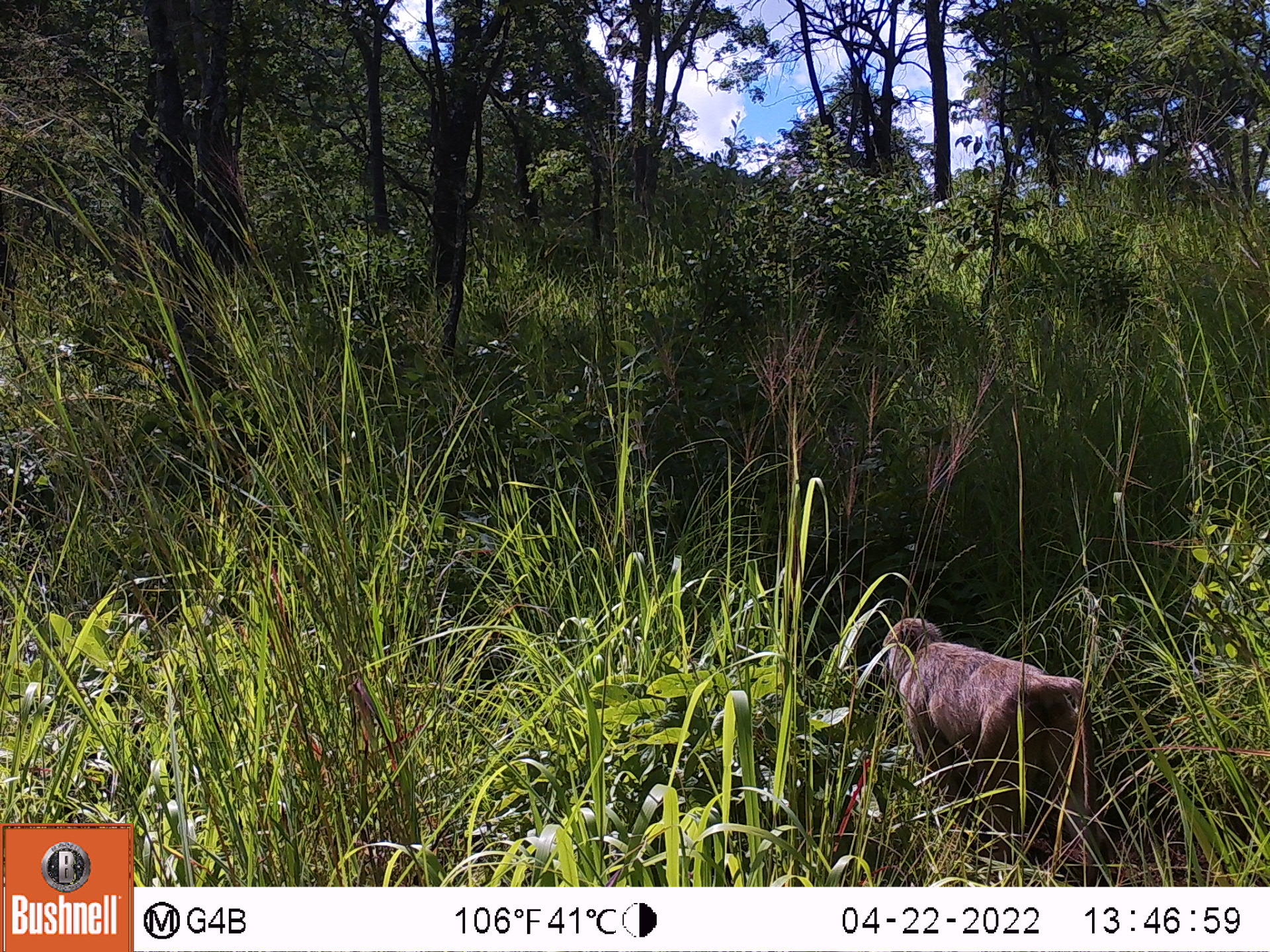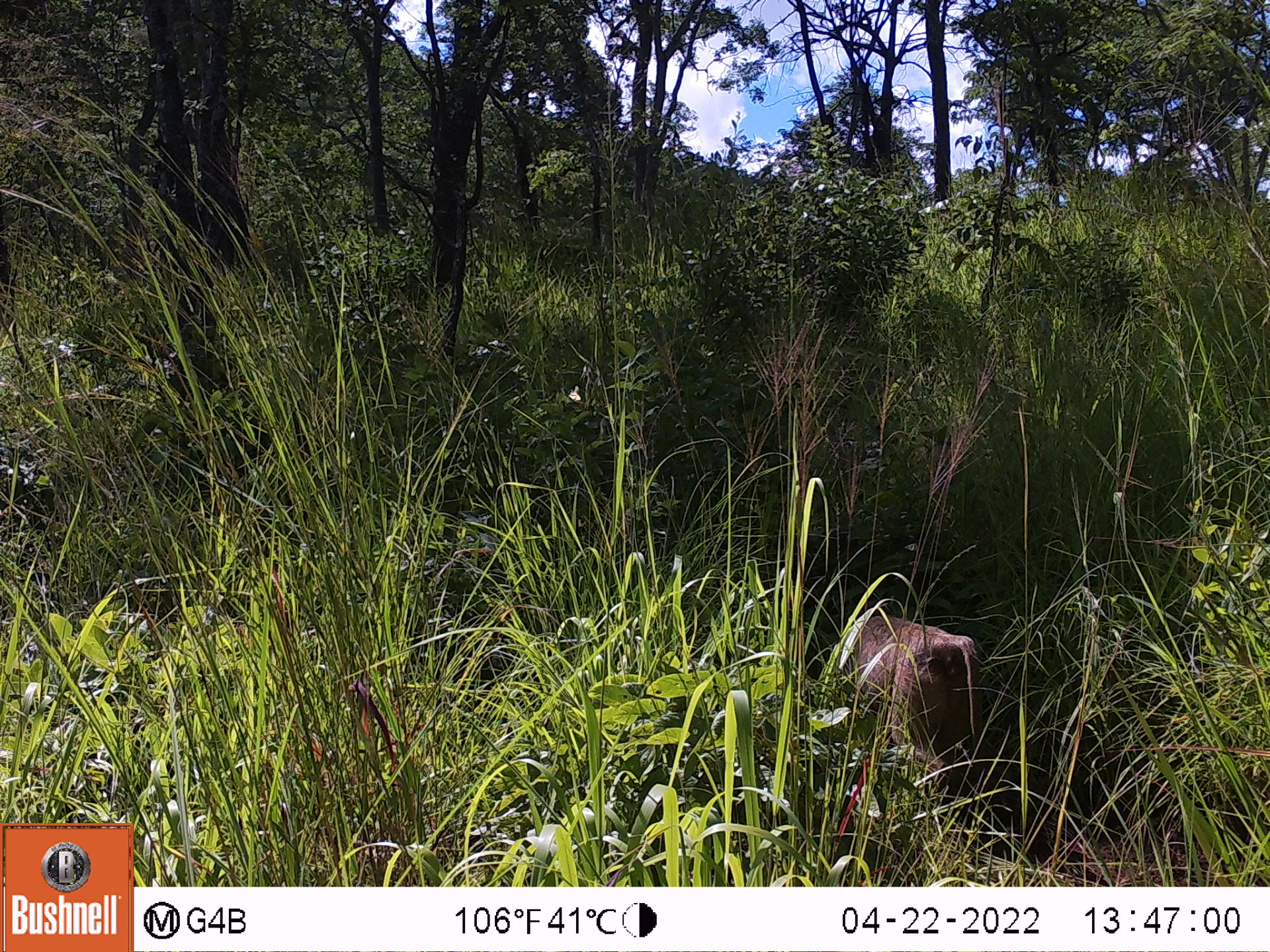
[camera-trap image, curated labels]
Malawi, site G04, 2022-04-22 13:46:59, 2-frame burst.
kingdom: Animalia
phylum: Chordata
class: Mammalia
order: Primates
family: Cercopithecidae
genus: Papio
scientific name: Papio cynocephalus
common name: yellow baboon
Yellow baboon (Papio cynocephalus), count 1.